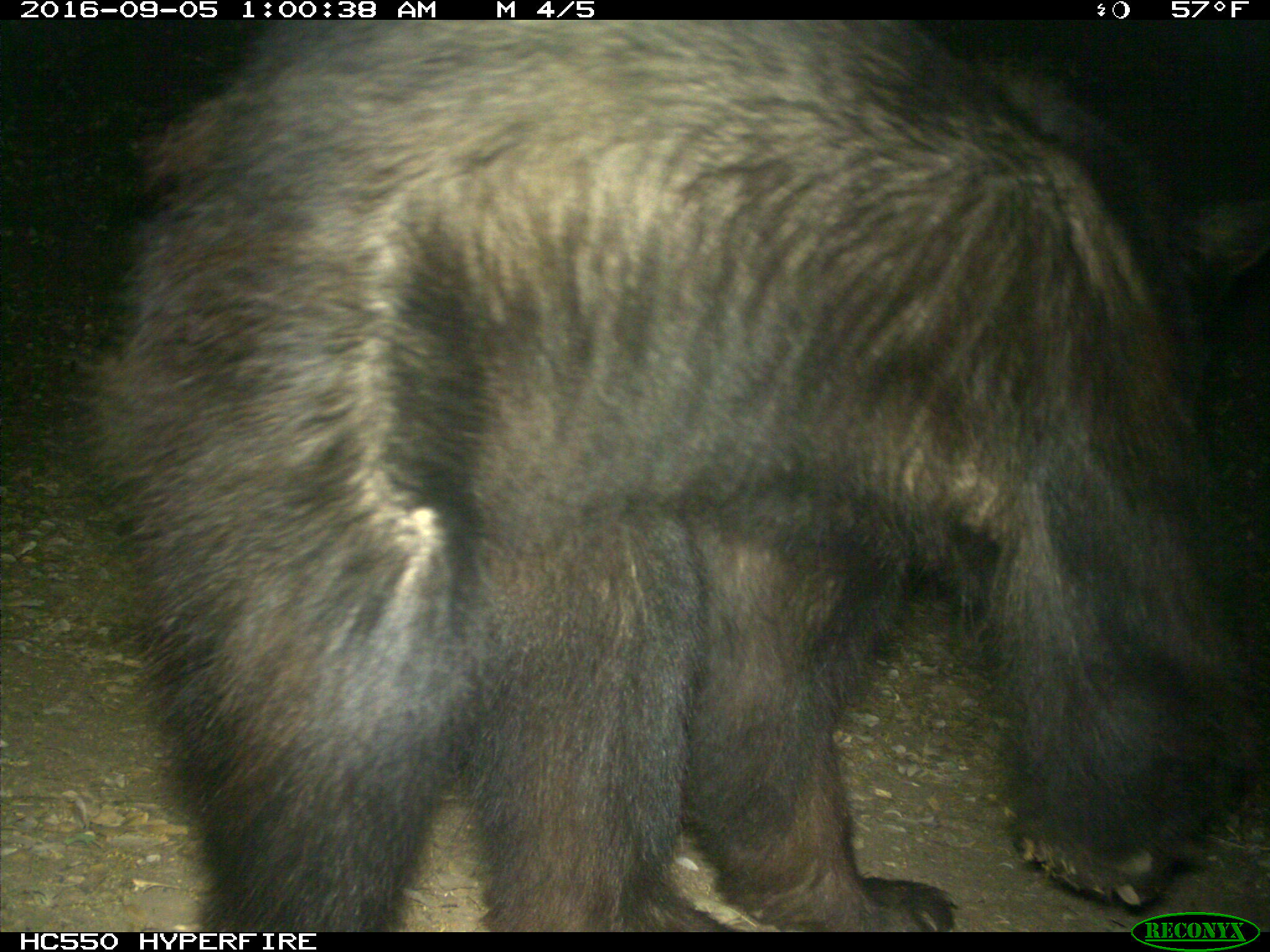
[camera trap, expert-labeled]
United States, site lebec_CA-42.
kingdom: Animalia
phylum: Chordata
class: Mammalia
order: Carnivora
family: Ursidae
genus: Ursus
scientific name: Ursus americanus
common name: american black bear